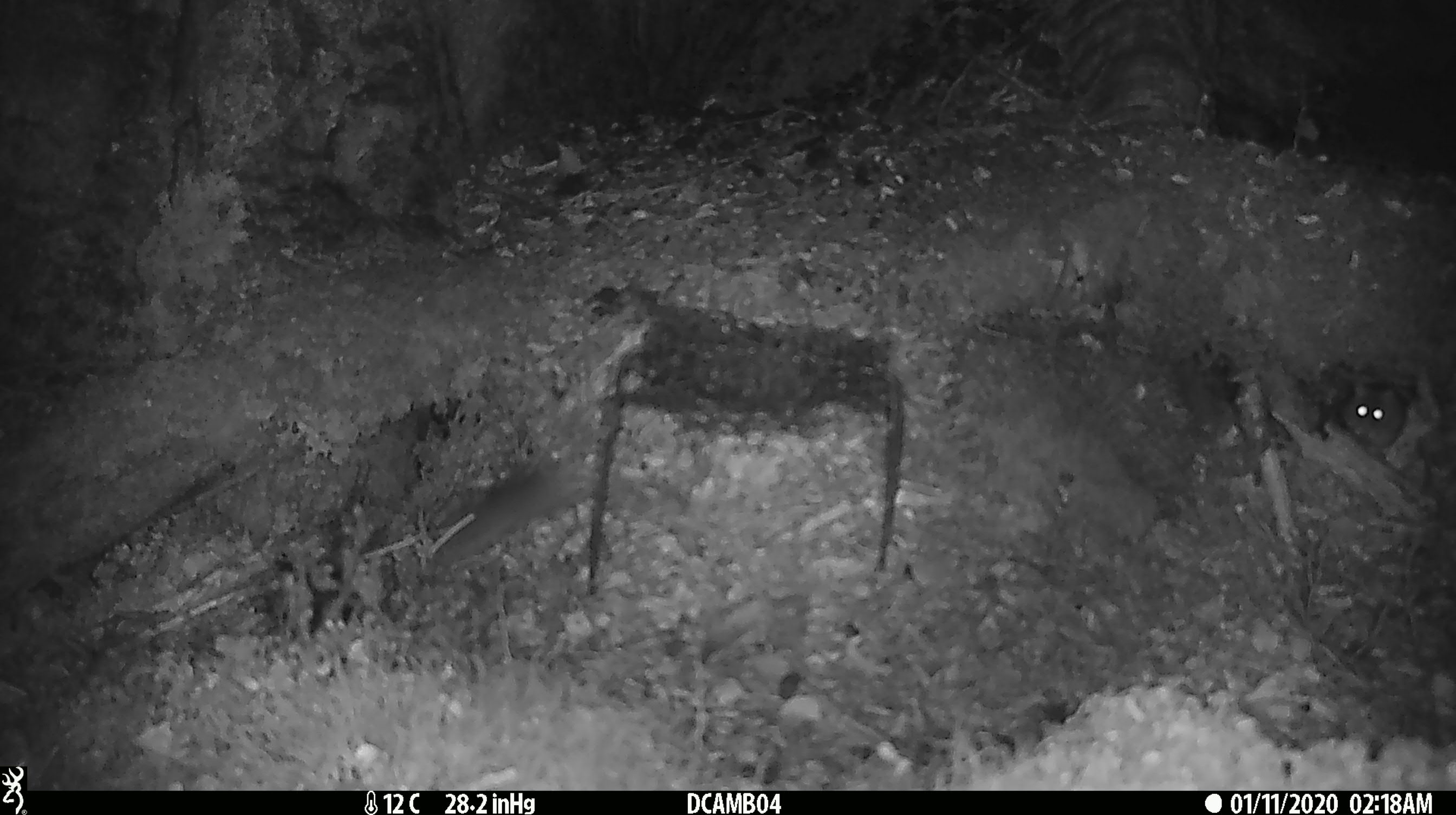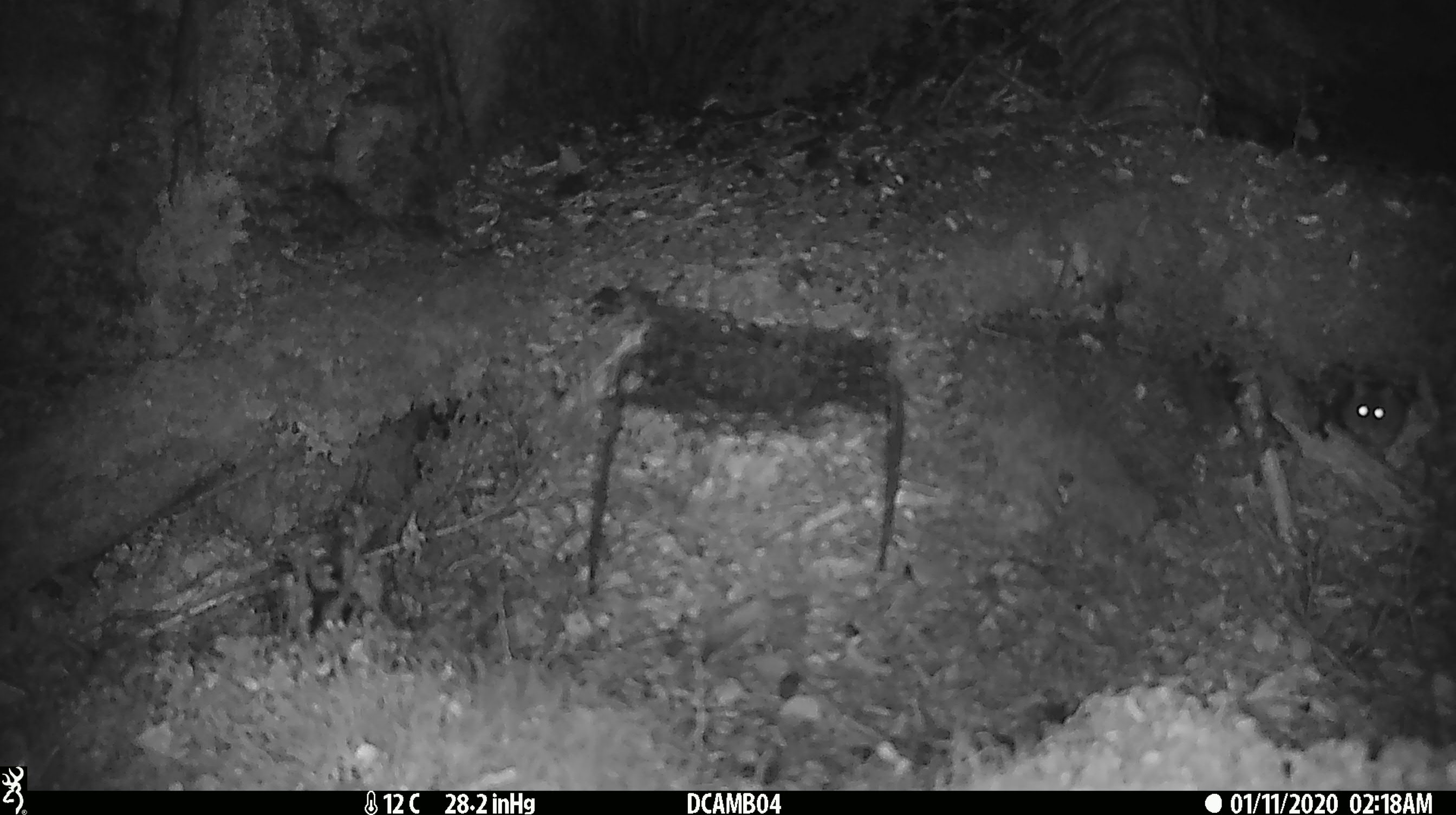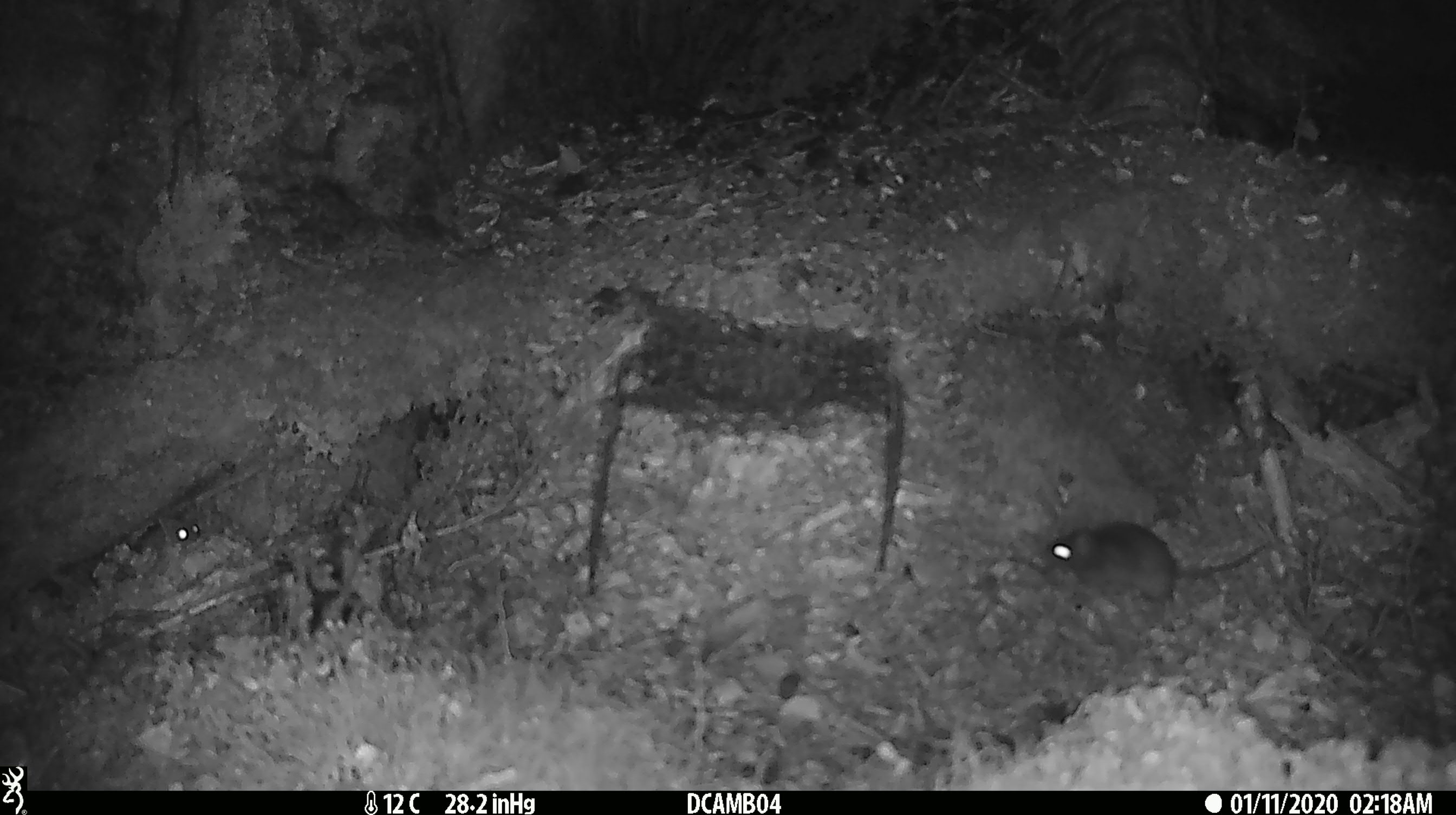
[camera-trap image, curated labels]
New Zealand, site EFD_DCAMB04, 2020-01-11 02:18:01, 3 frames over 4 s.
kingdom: Animalia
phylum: Chordata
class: Mammalia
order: Rodentia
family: Muridae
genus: Mus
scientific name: Mus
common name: mouse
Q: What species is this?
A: Mouse (Mus).